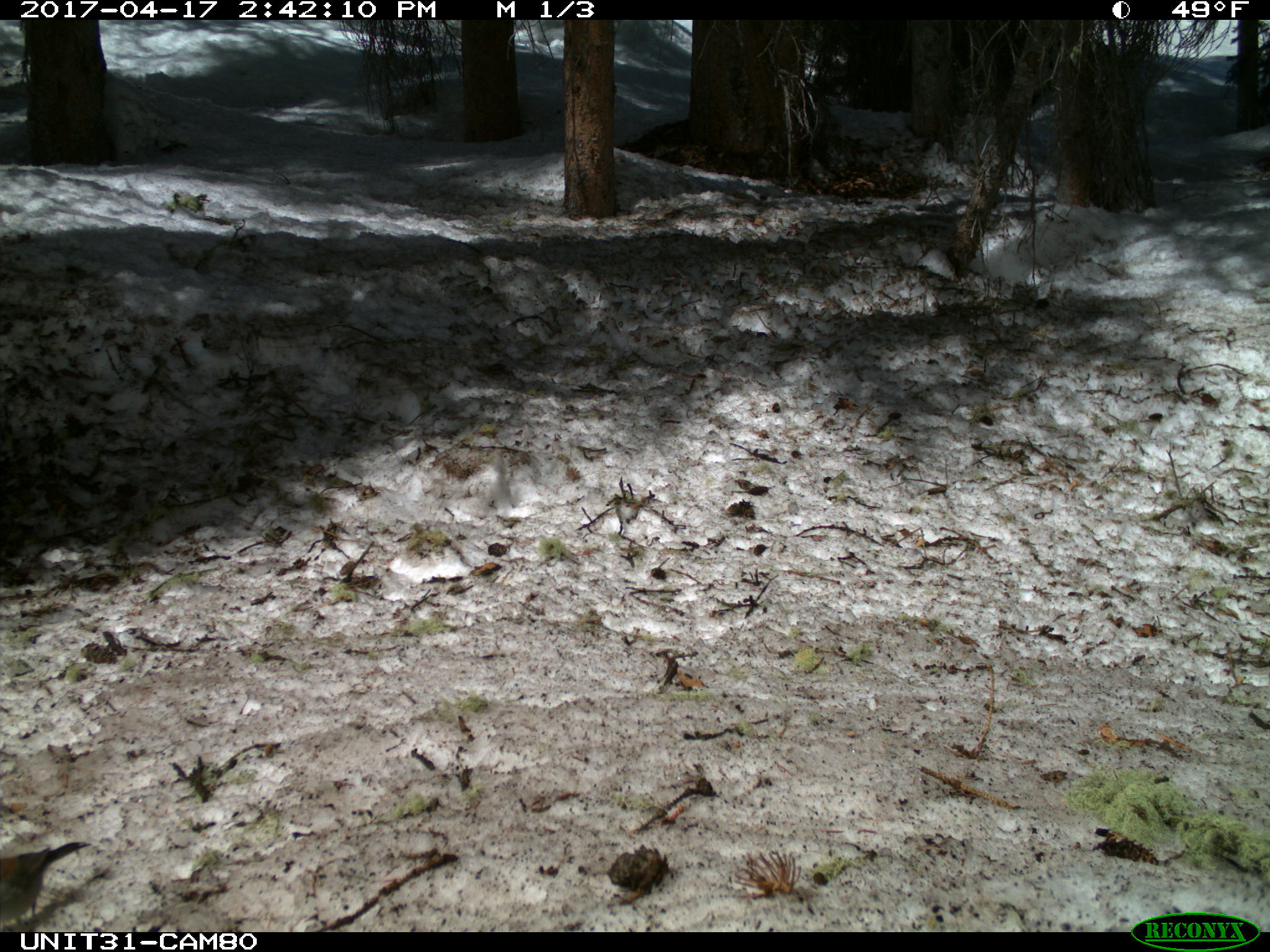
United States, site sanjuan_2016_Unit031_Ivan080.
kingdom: Animalia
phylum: Chordata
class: Aves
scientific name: Aves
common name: birds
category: unidentified bird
Unidentified bird (birds) (Aves).